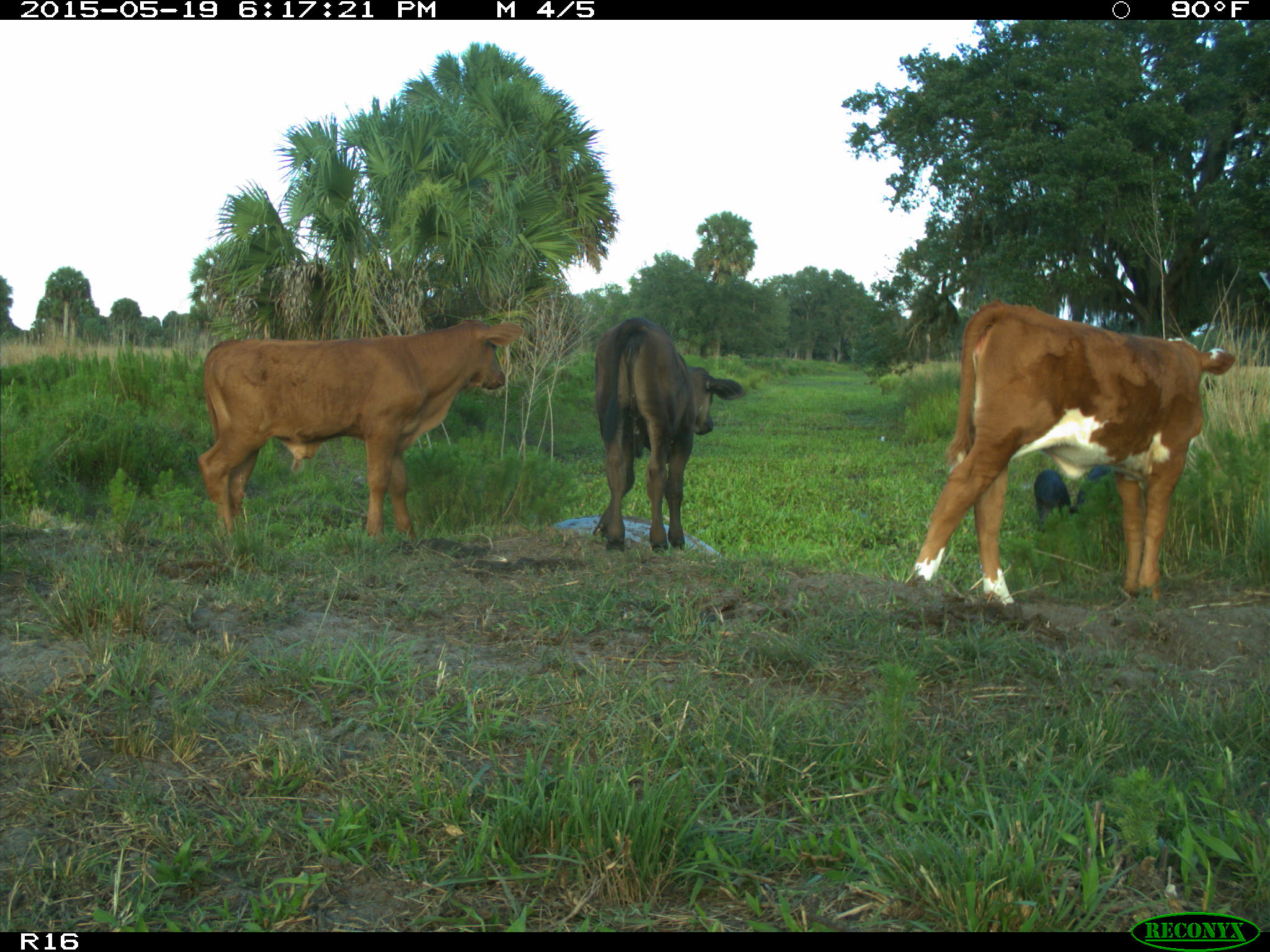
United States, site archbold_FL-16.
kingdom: Animalia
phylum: Chordata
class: Mammalia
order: Artiodactyla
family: Suidae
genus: Sus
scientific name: Sus scrofa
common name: wild boar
Sus scrofa (wild boar).